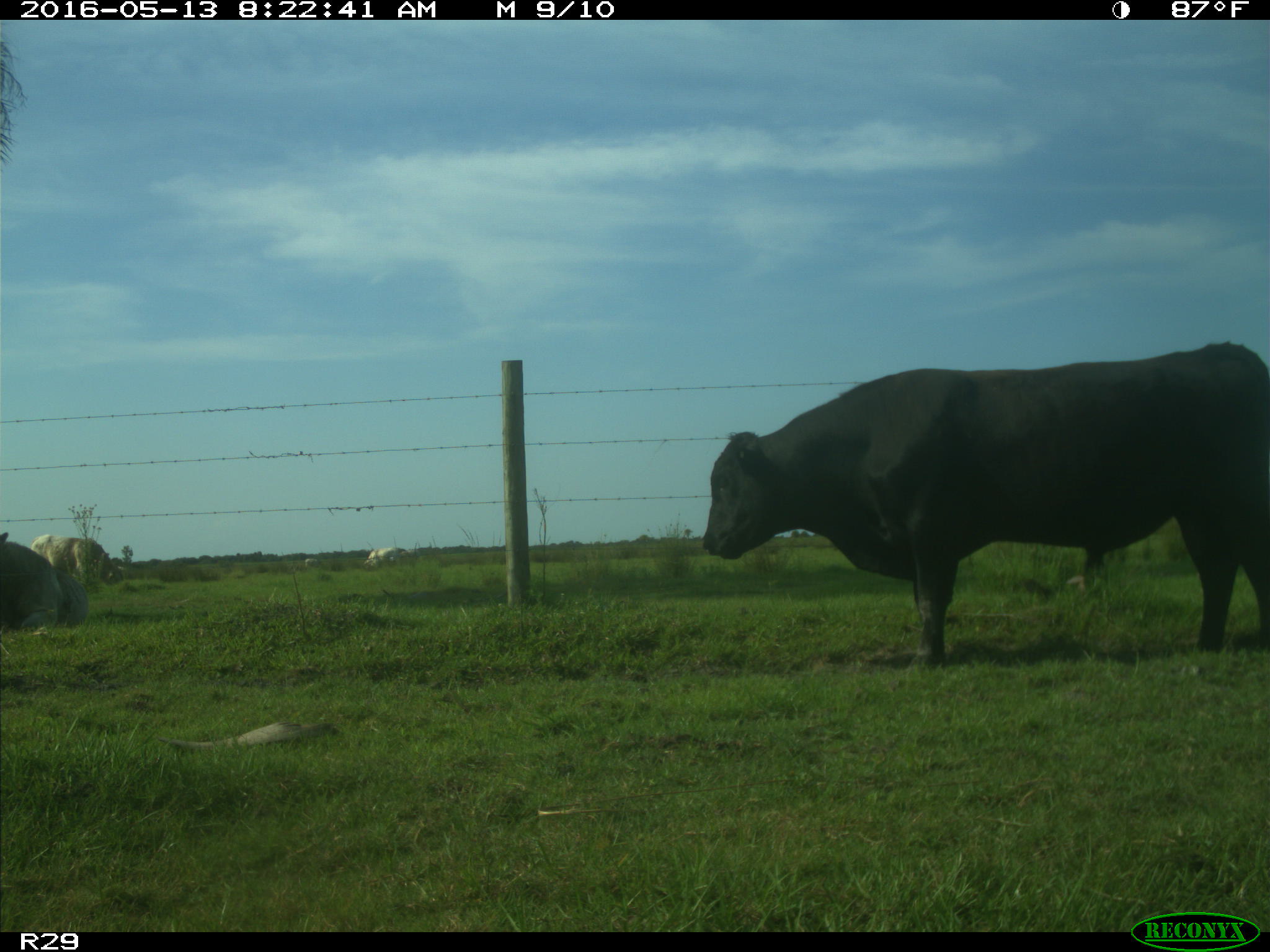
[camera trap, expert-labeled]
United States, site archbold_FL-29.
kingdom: Animalia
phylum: Chordata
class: Mammalia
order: Artiodactyla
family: Bovidae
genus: Bos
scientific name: Bos taurus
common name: domestic cow